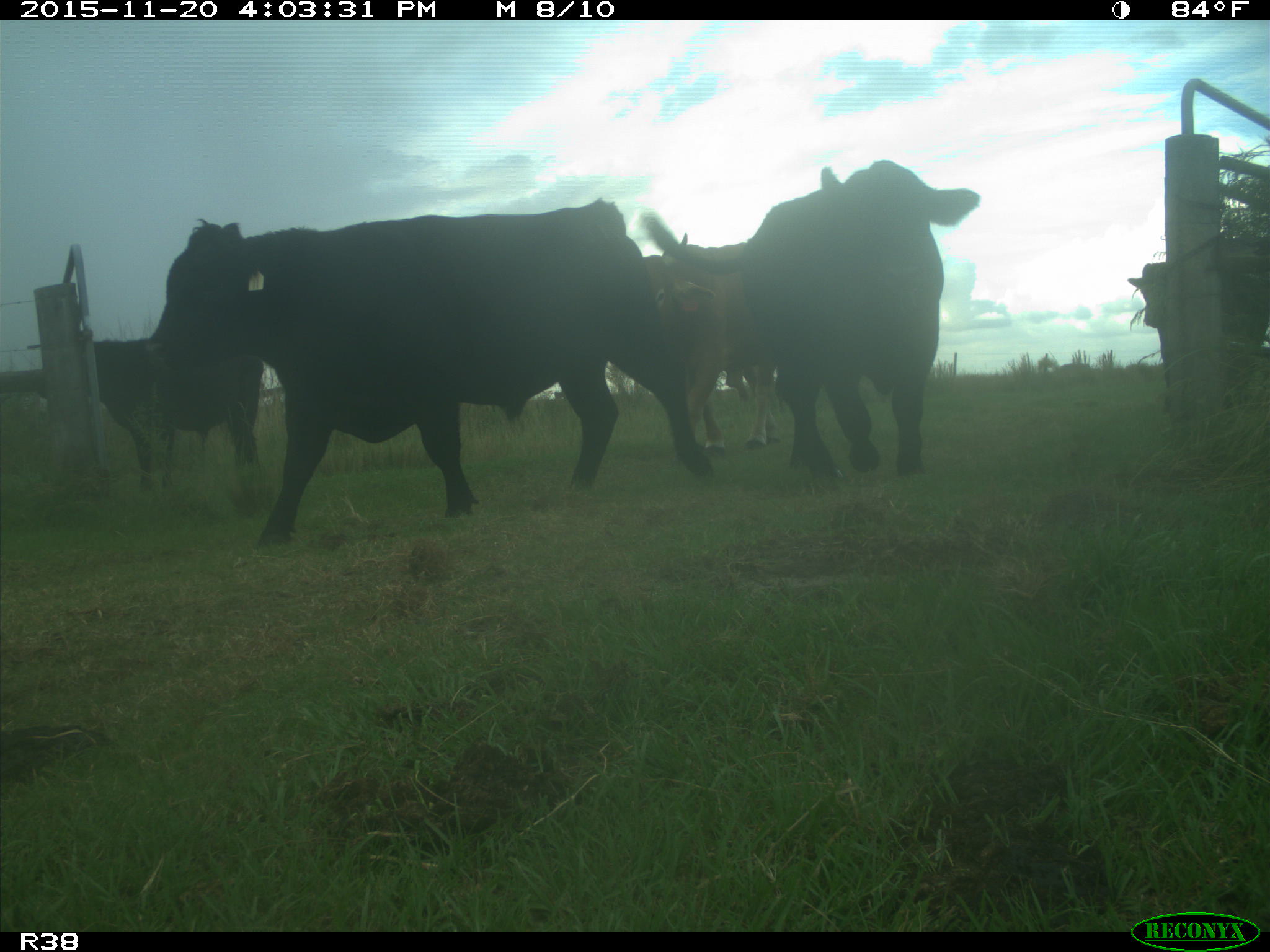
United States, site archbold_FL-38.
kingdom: Animalia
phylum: Chordata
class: Mammalia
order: Artiodactyla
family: Bovidae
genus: Bos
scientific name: Bos taurus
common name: domestic cow